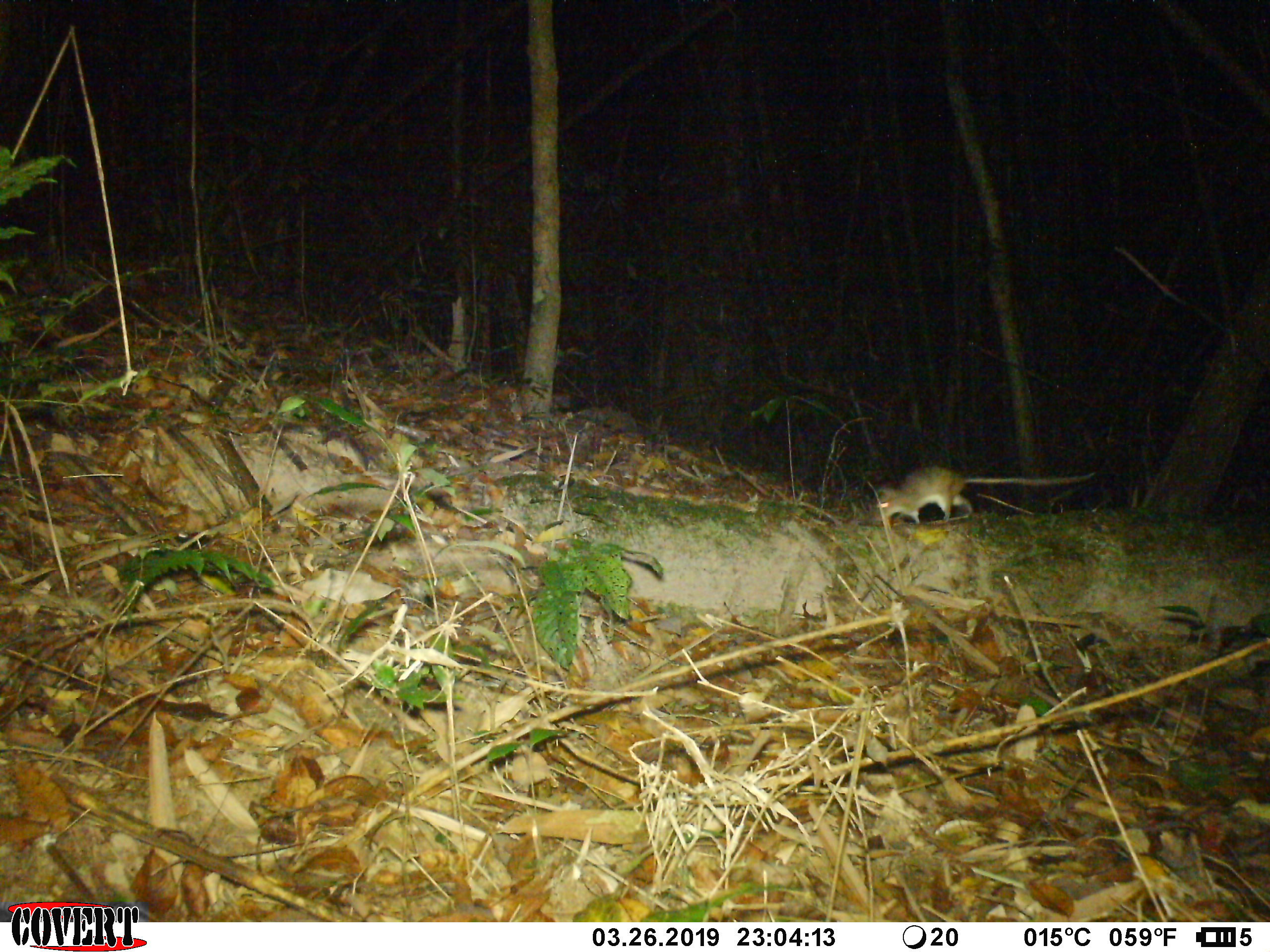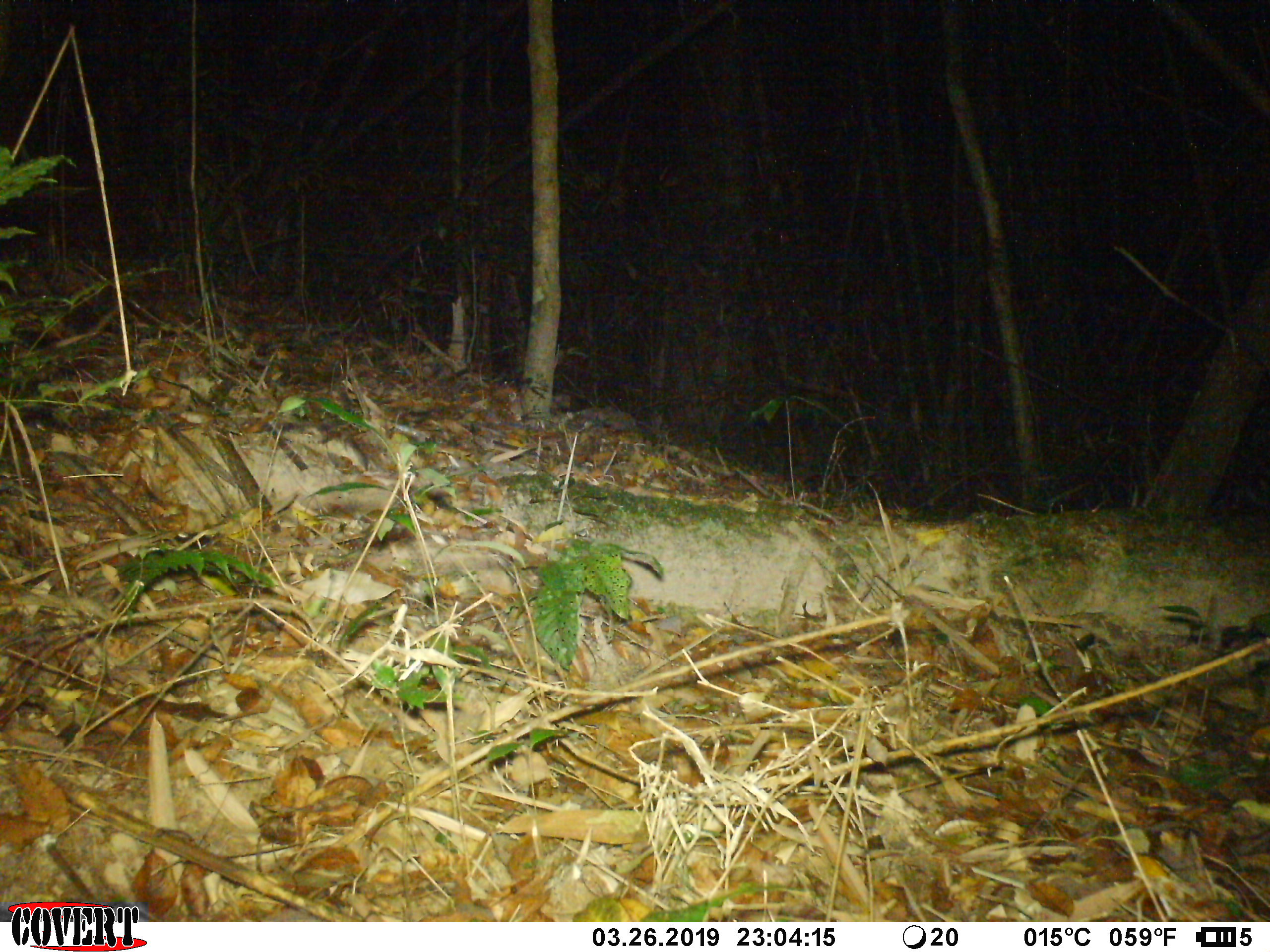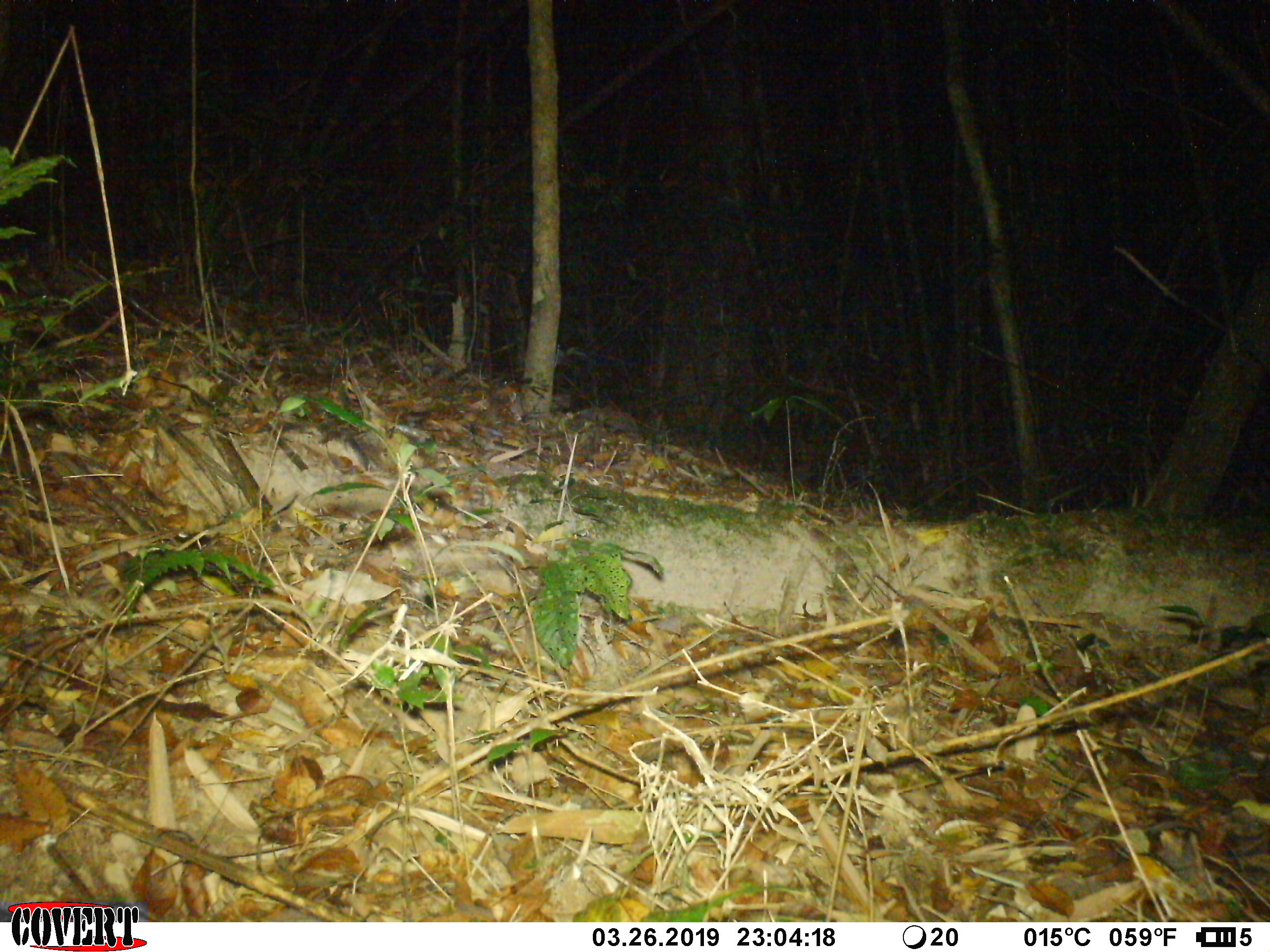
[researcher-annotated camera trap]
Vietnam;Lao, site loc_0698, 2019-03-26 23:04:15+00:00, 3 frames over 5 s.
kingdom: Animalia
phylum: Chordata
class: Mammalia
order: Rodentia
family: Muridae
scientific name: Muridae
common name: old-world mice and rats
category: unidentified murid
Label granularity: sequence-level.